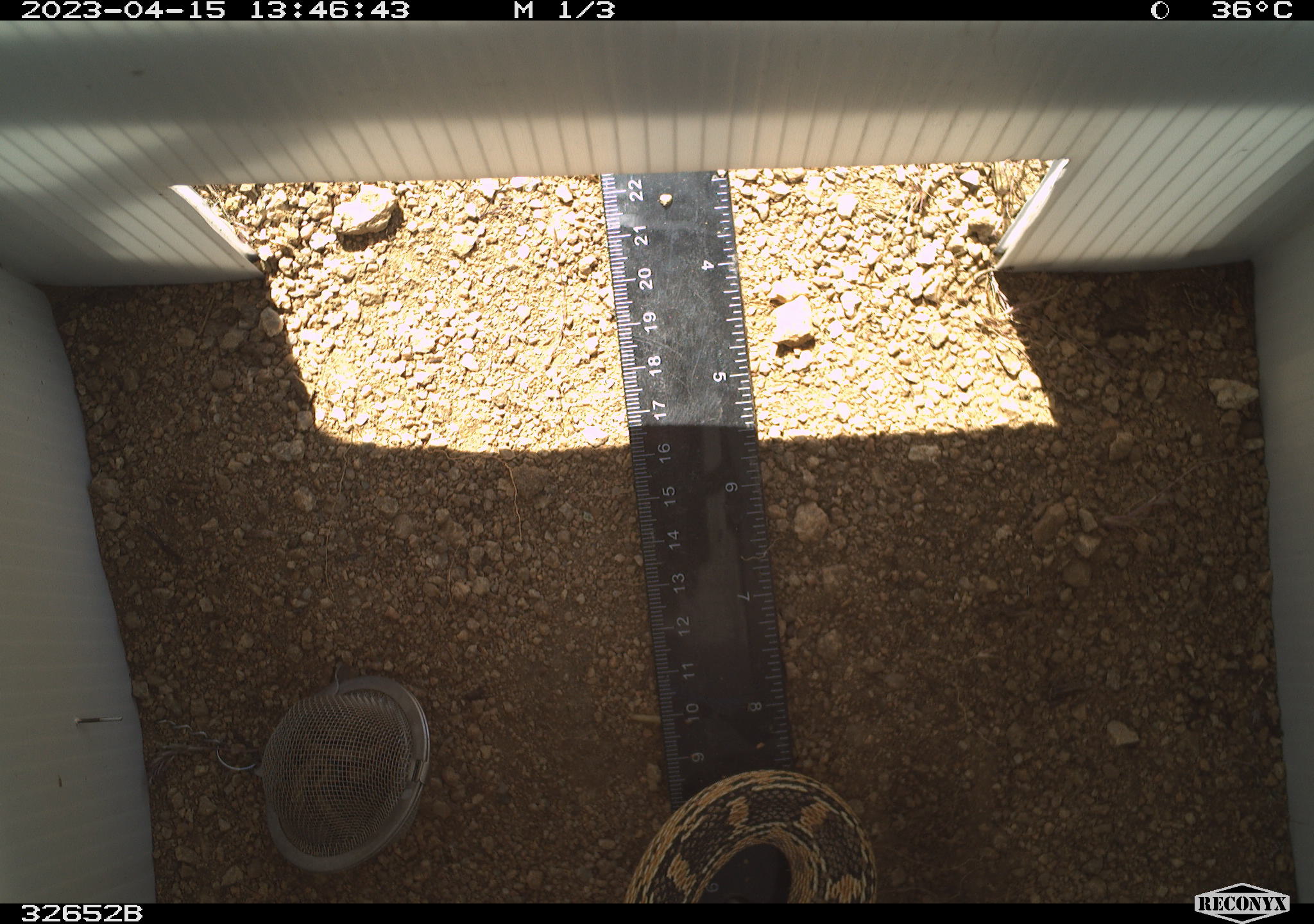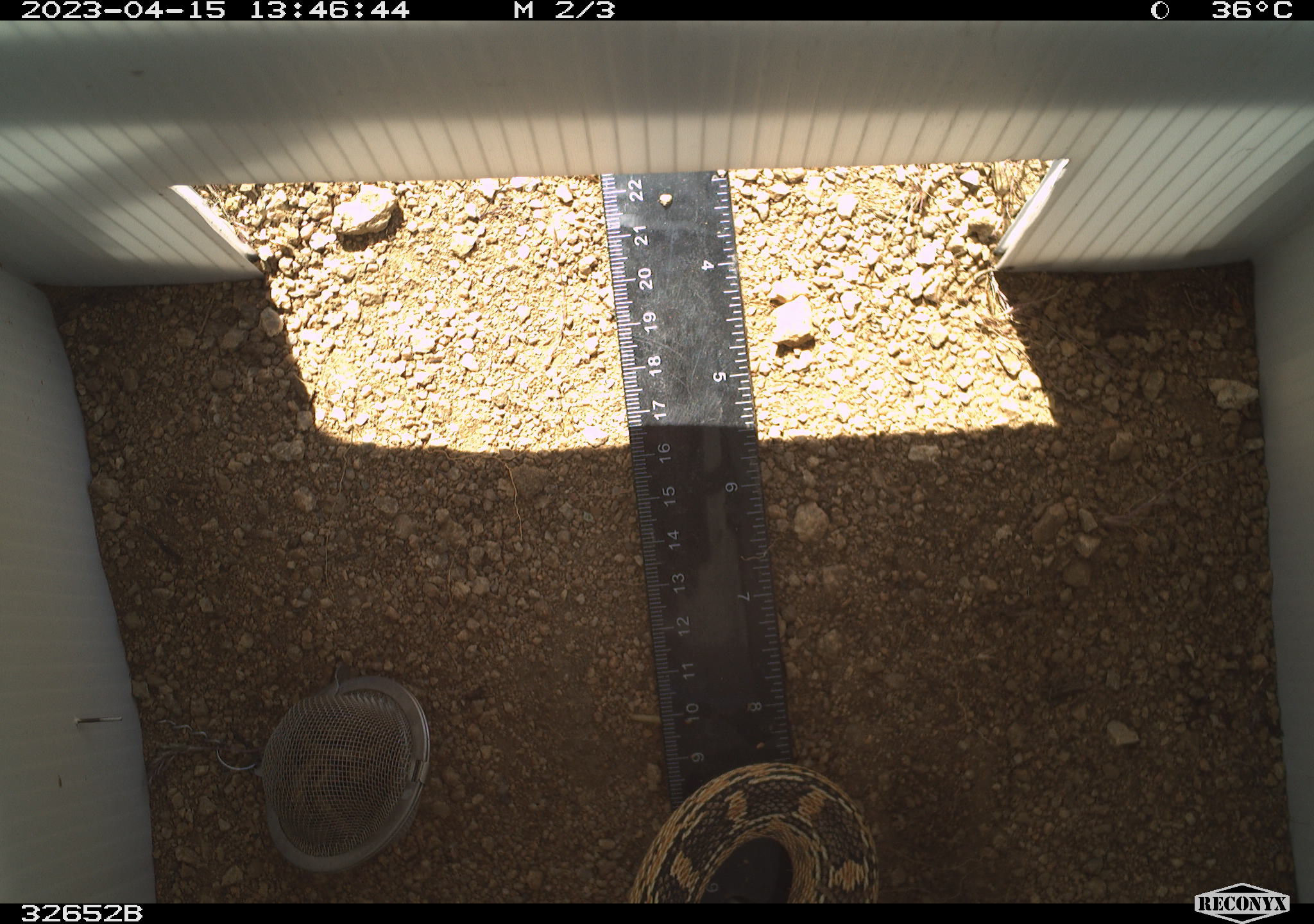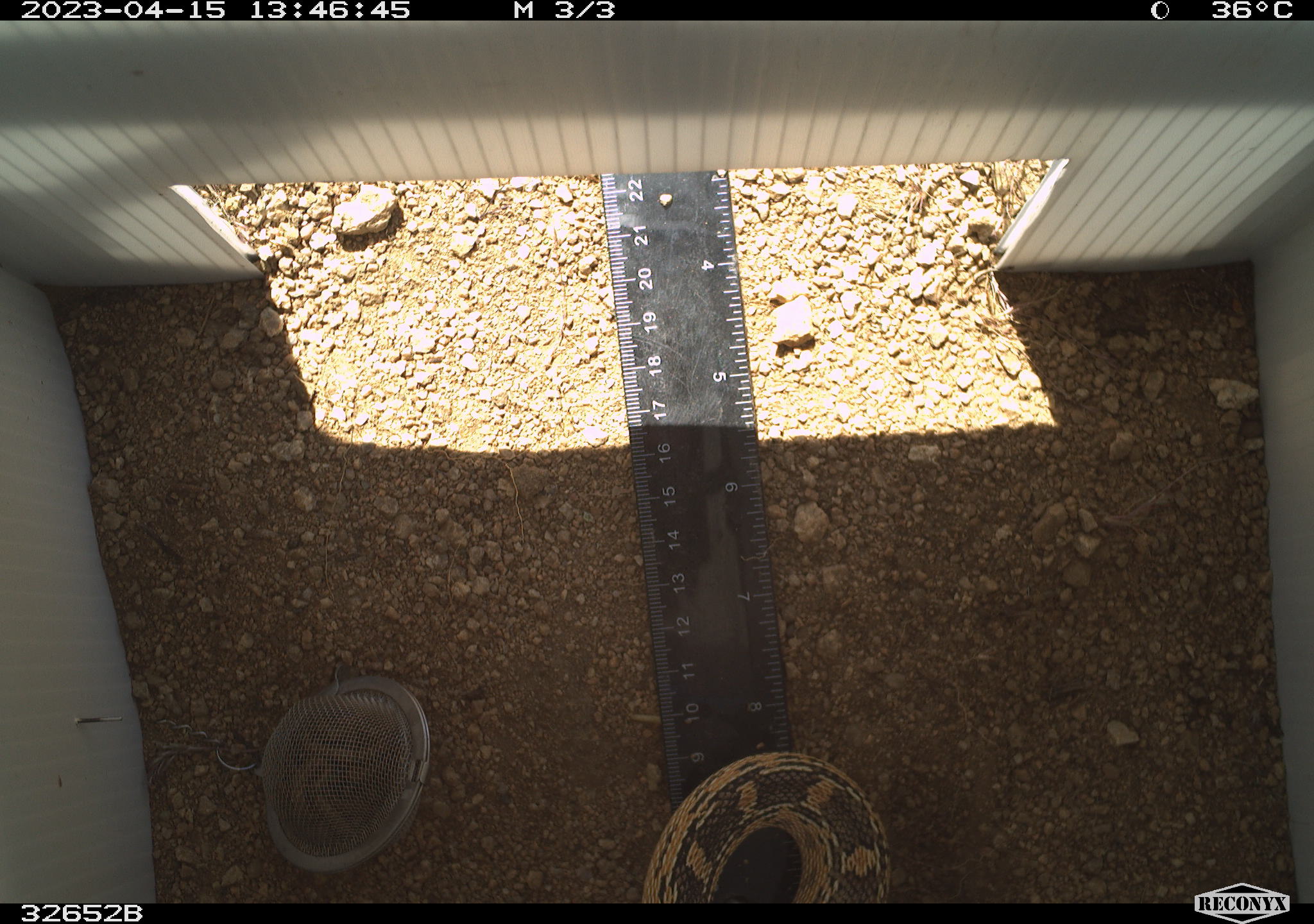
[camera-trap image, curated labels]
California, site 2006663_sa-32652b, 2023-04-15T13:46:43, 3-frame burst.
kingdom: Animalia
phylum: Chordata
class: Reptilia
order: Squamata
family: Colubridae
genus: Pituophis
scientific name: Pituophis catenifer catenifer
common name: pacific gophersnake